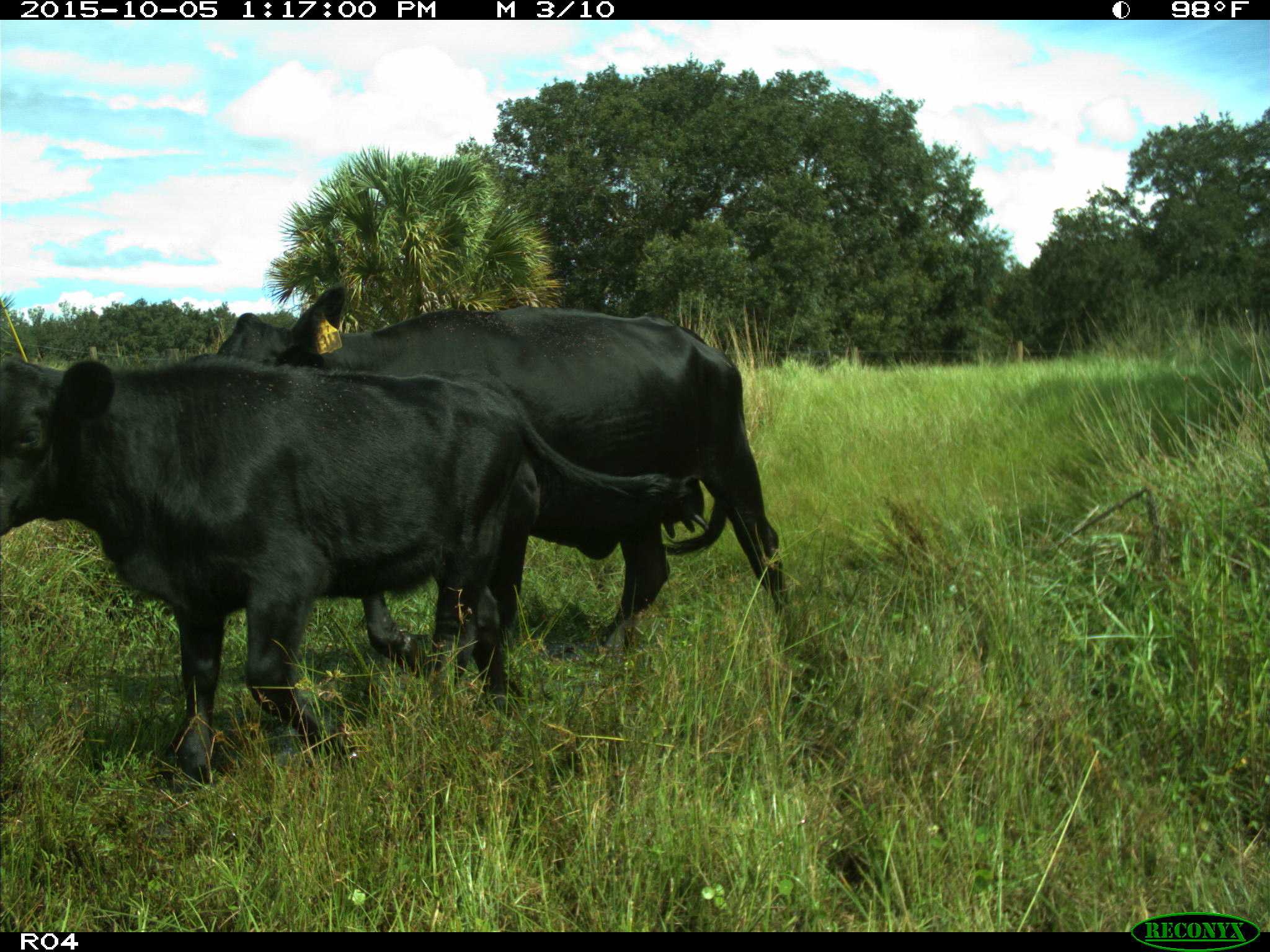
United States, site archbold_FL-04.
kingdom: Animalia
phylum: Chordata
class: Mammalia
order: Artiodactyla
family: Bovidae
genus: Bos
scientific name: Bos taurus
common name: domestic cow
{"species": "Bos taurus (domestic cow)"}